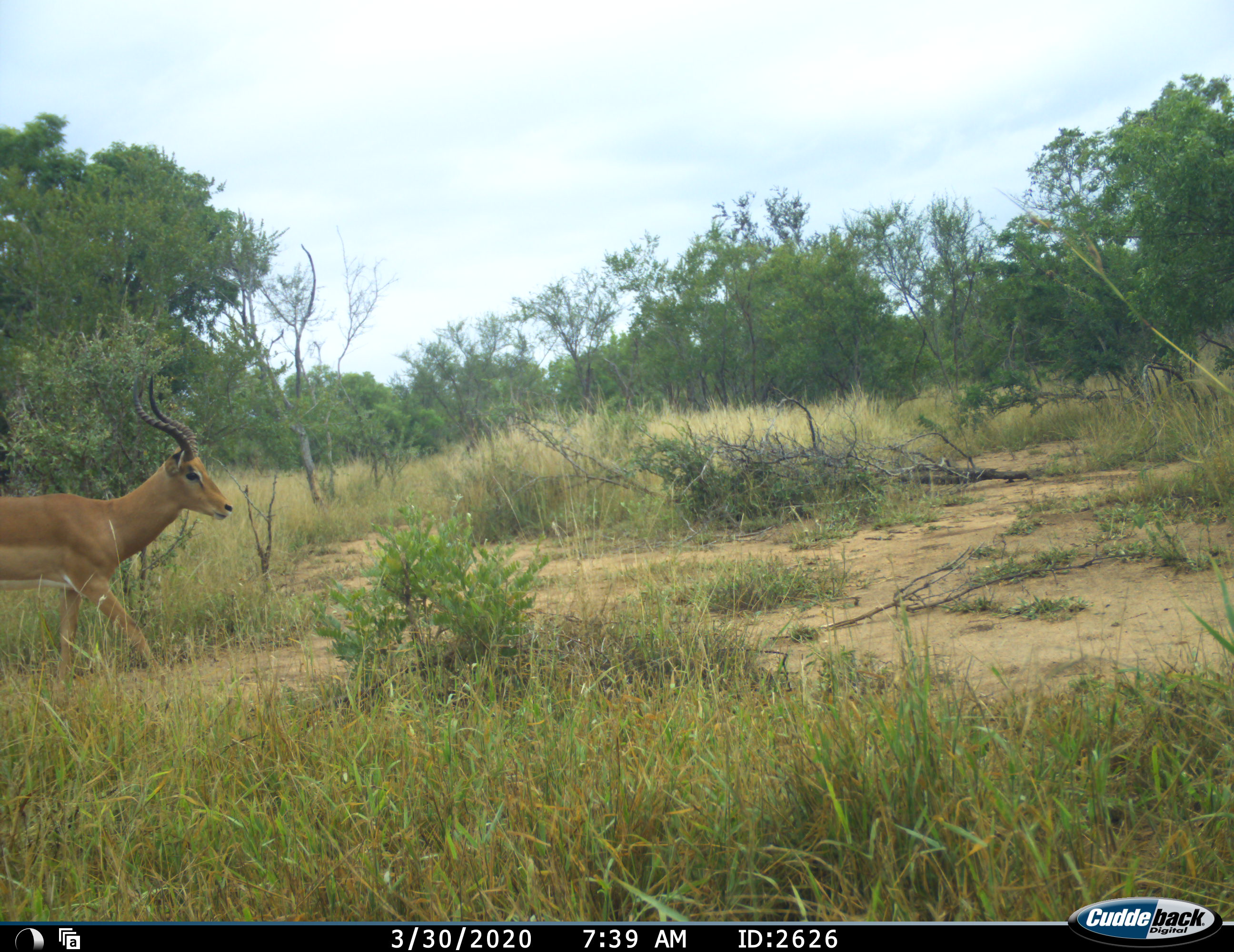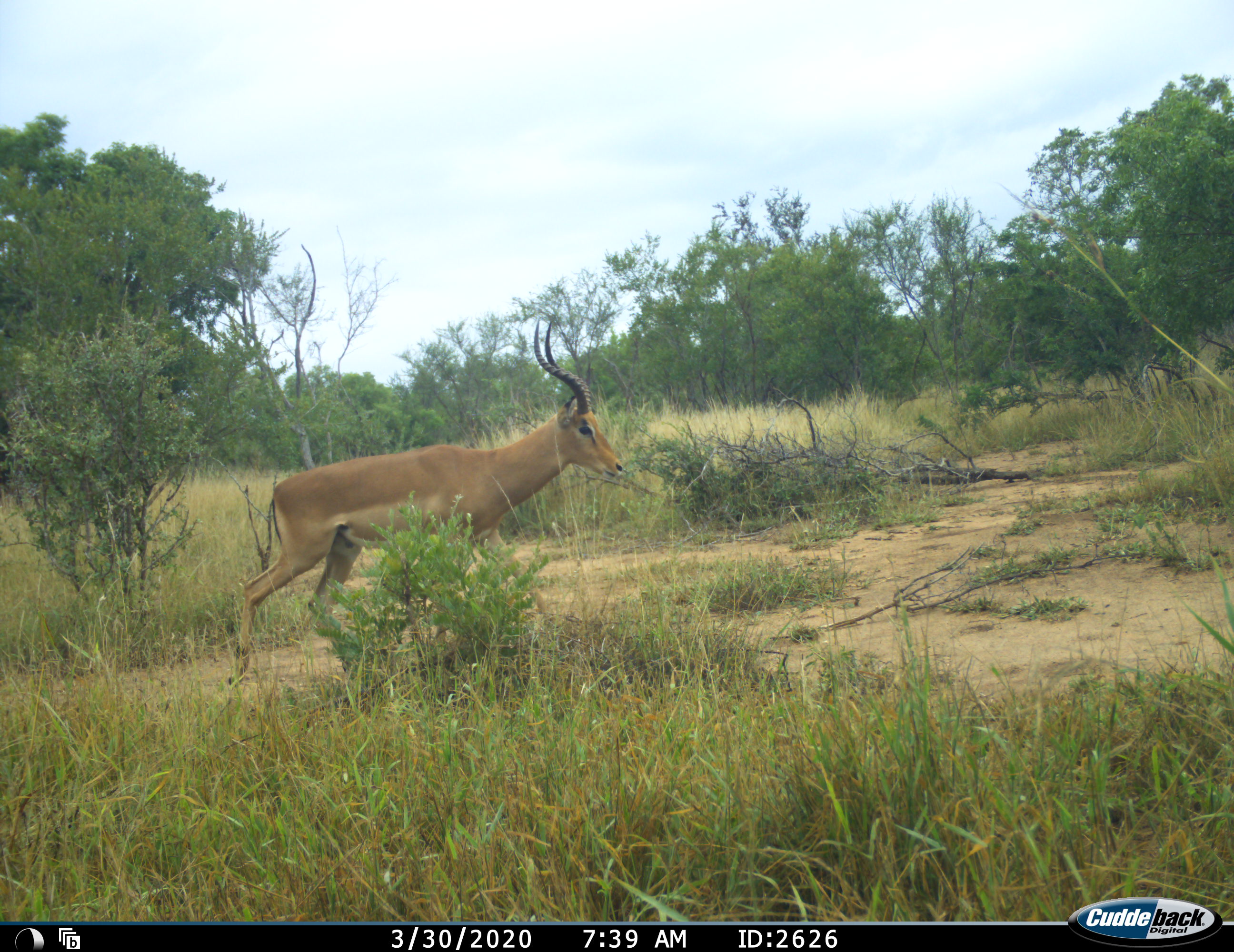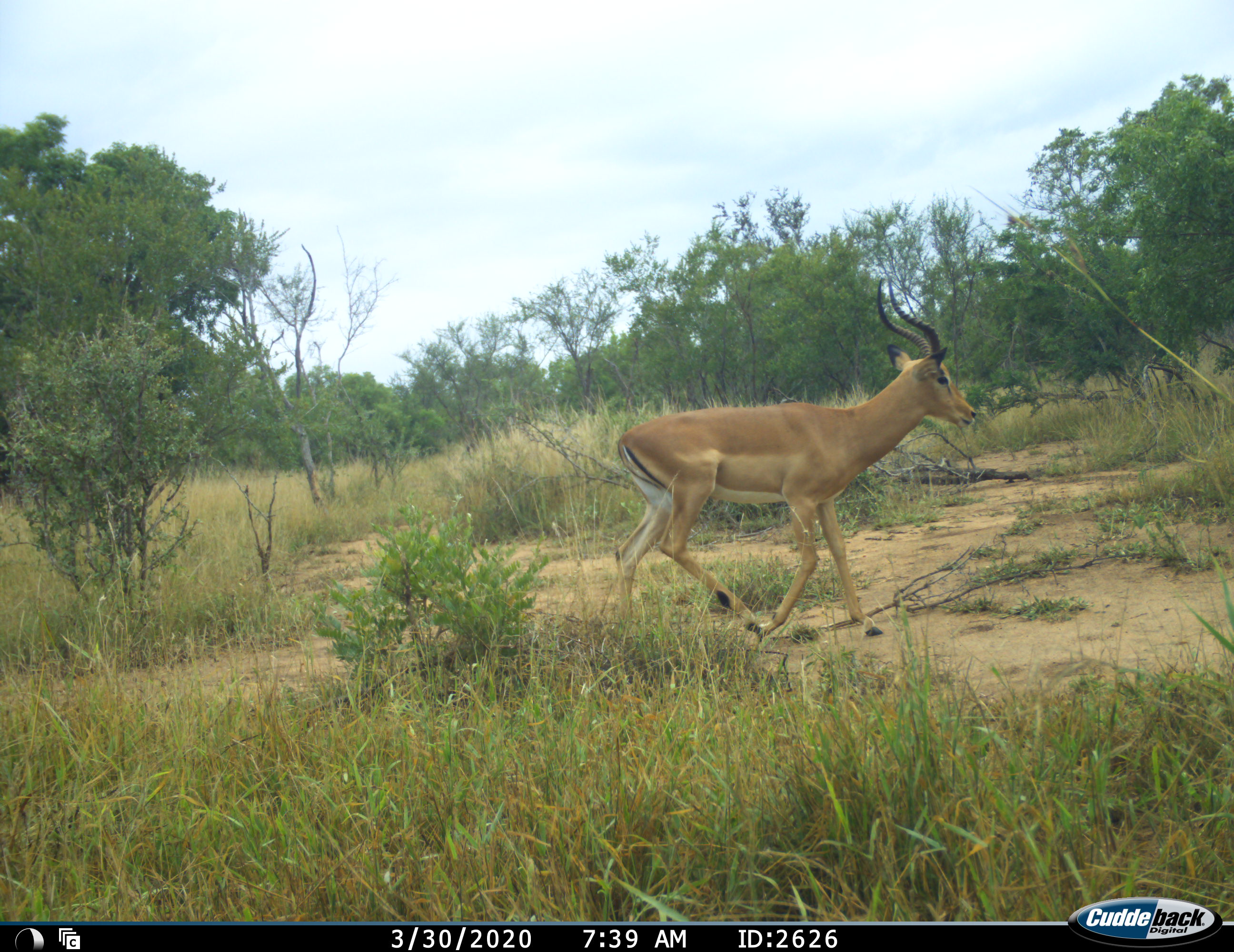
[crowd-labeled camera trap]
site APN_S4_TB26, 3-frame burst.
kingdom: Animalia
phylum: Chordata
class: Mammalia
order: Artiodactyla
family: Bovidae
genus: Aepyceros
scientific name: Aepyceros melampus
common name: impala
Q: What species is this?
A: Impala (Aepyceros melampus).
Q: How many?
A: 1.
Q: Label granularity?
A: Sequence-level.